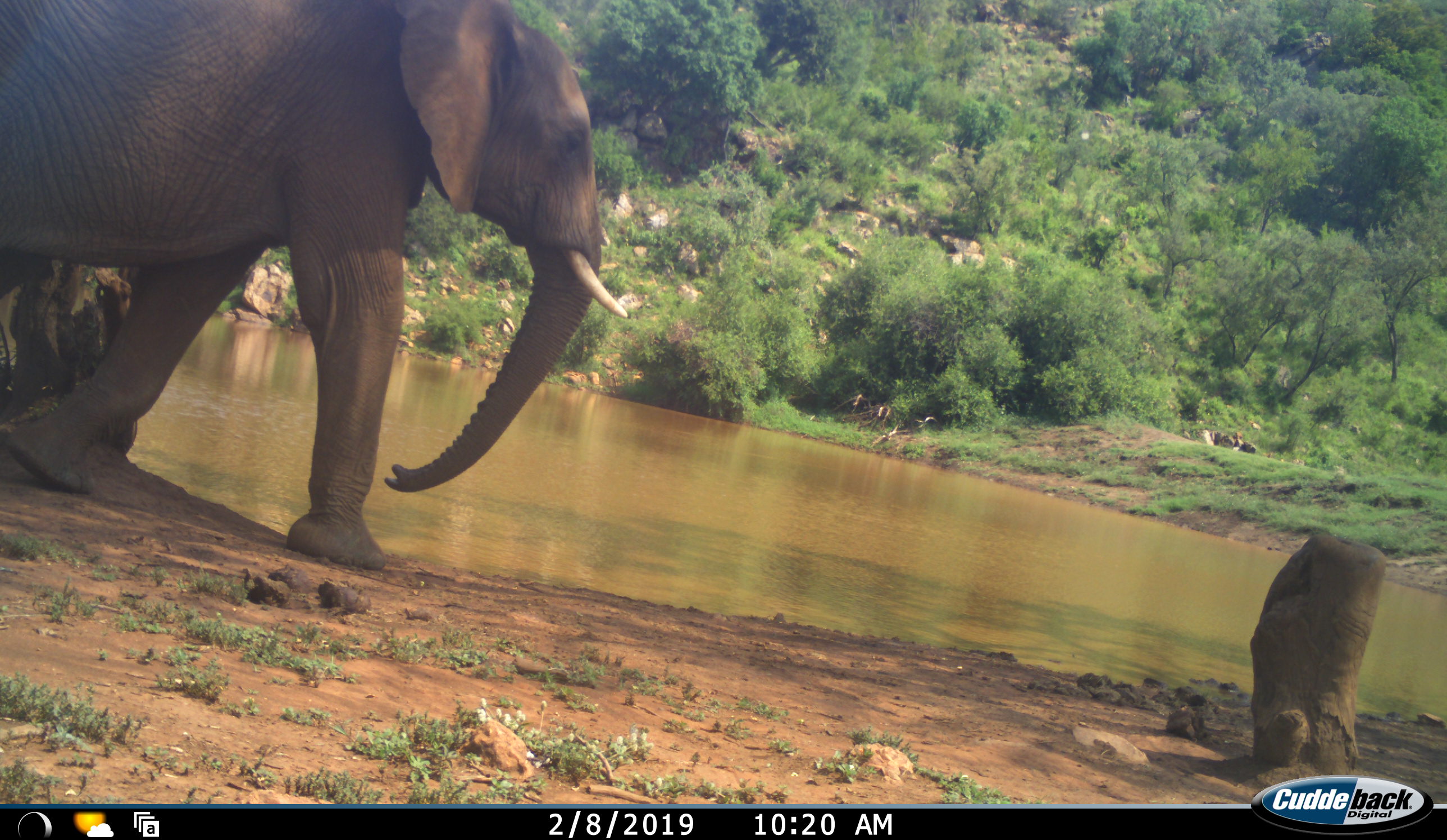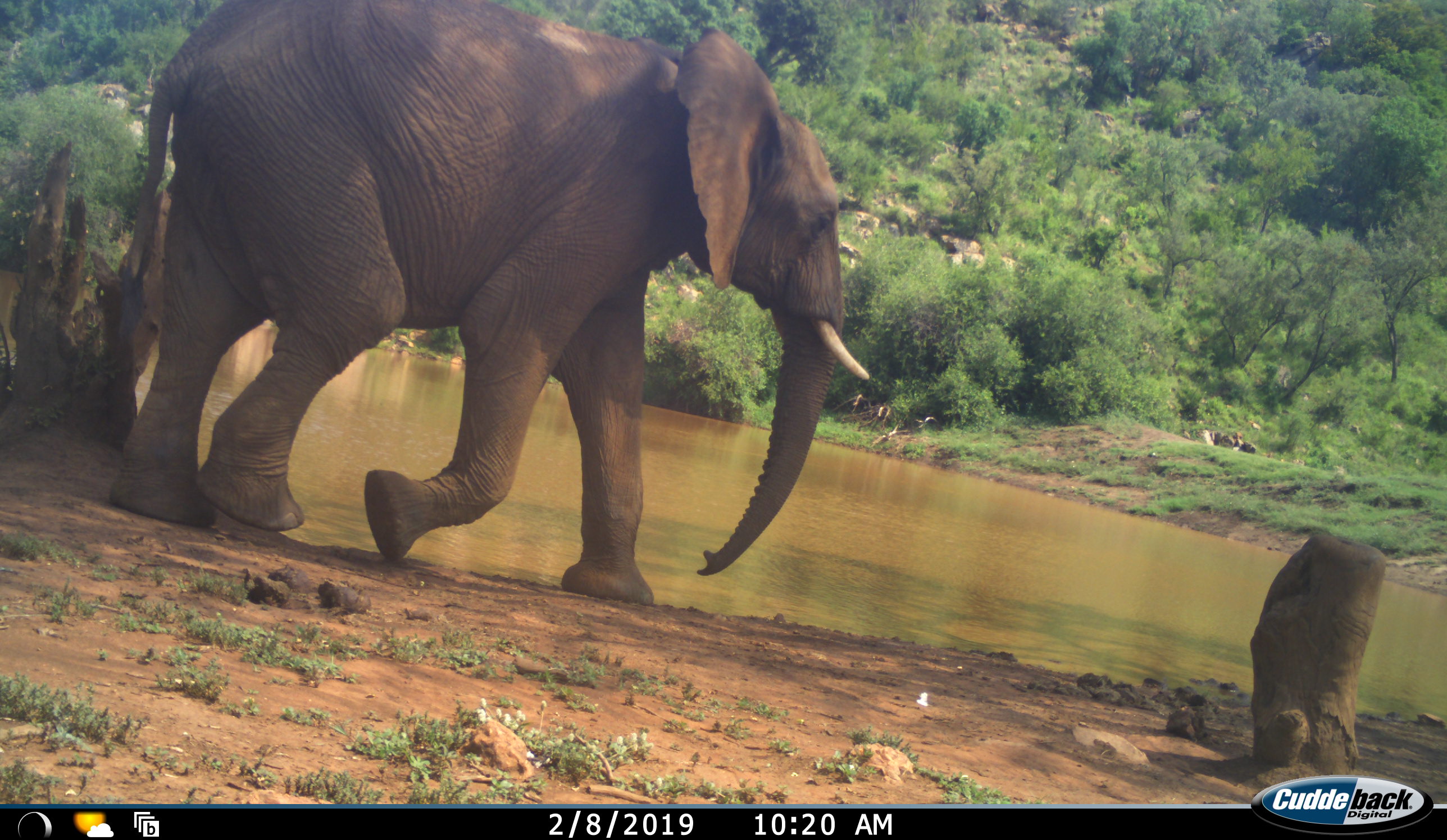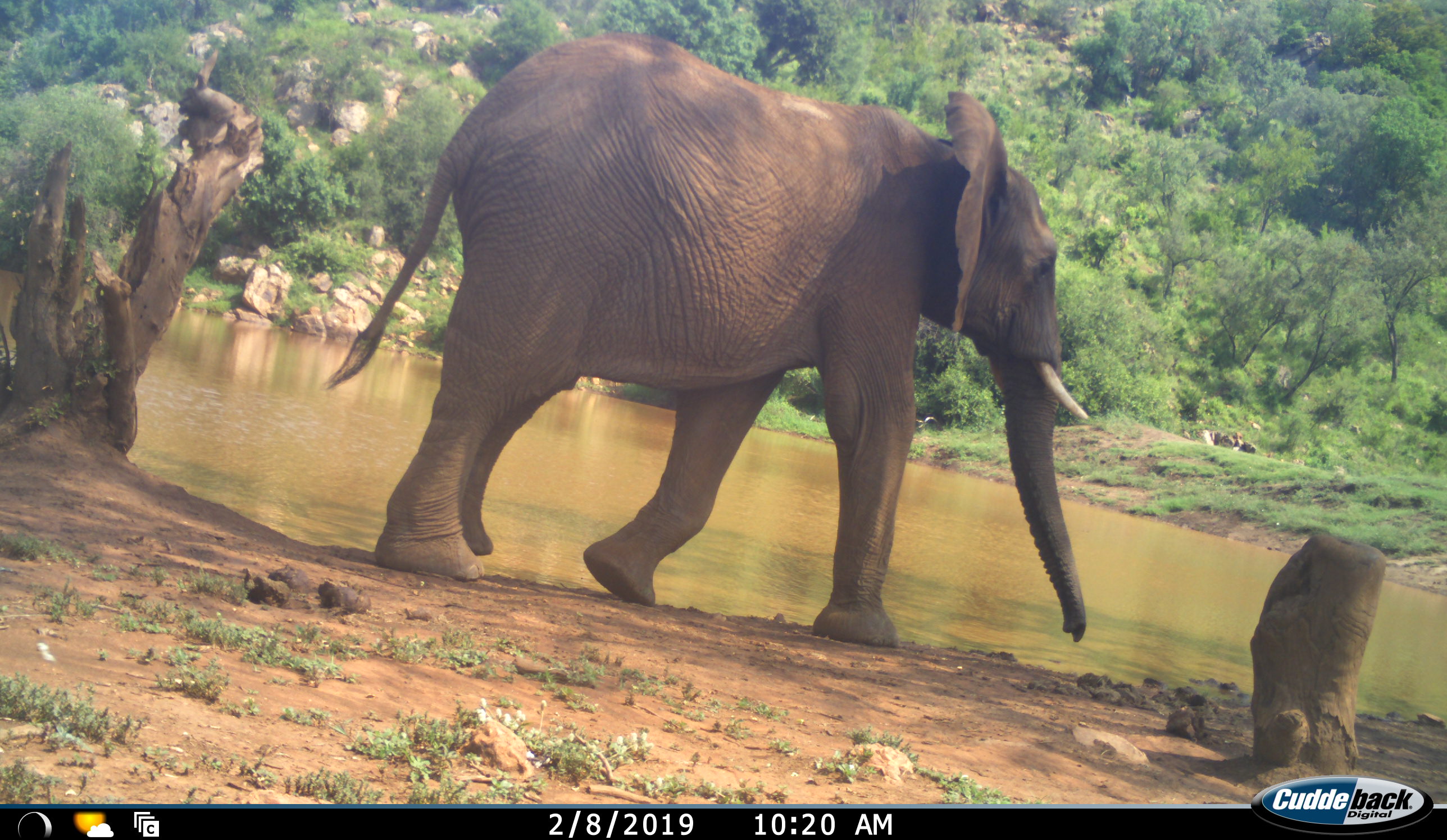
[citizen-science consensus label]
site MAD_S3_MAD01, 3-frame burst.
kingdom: Animalia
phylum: Chordata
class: Mammalia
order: Proboscidea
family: Elephantidae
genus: Loxodonta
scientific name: Loxodonta africana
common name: african bush elephant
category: elephant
Elephant (african bush elephant) (Loxodonta africana), count 1. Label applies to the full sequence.